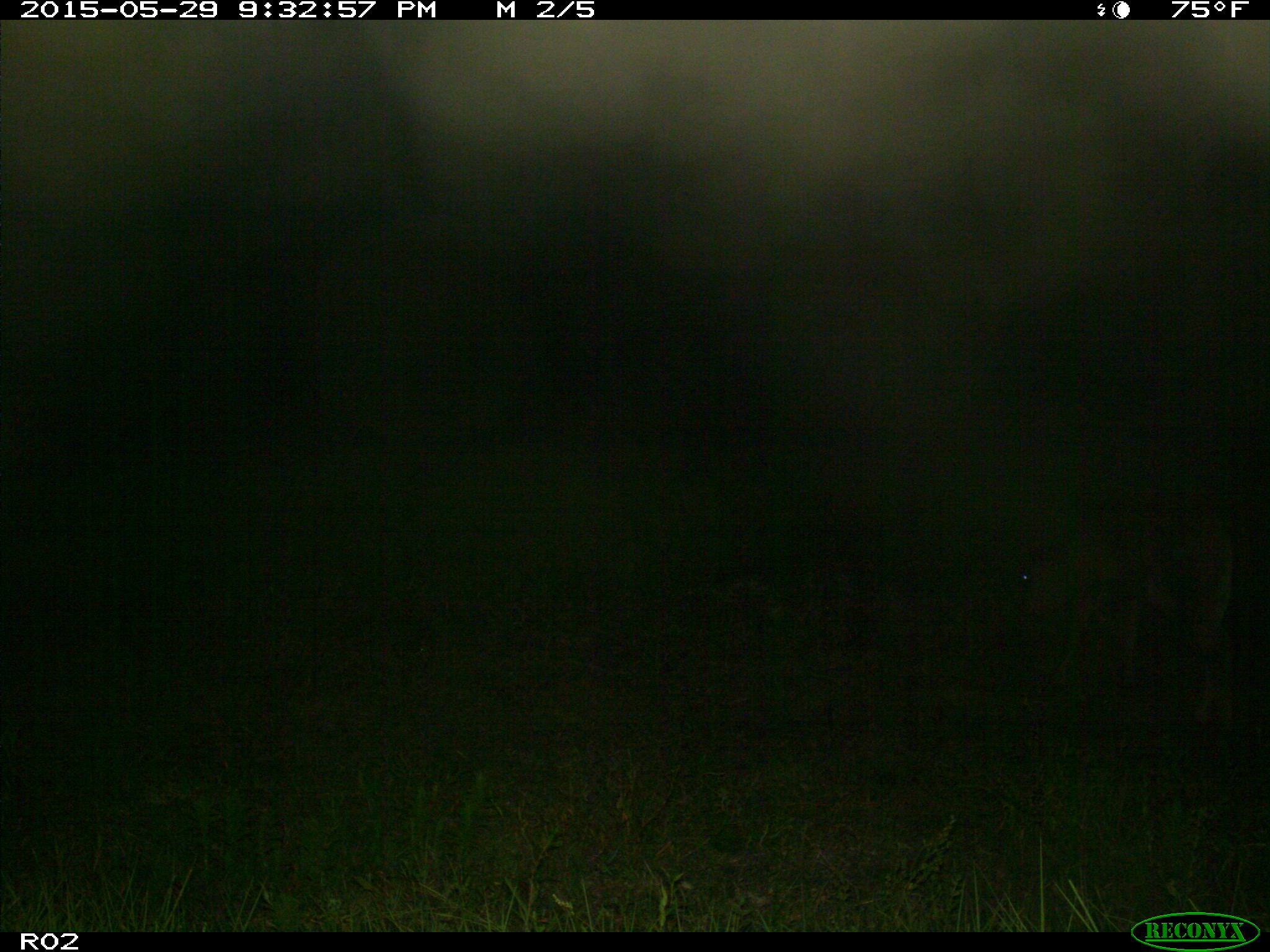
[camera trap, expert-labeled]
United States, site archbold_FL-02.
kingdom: Animalia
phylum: Chordata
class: Mammalia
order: Artiodactyla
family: Bovidae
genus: Bos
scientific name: Bos taurus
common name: domestic cow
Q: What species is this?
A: Bos taurus (domestic cow).